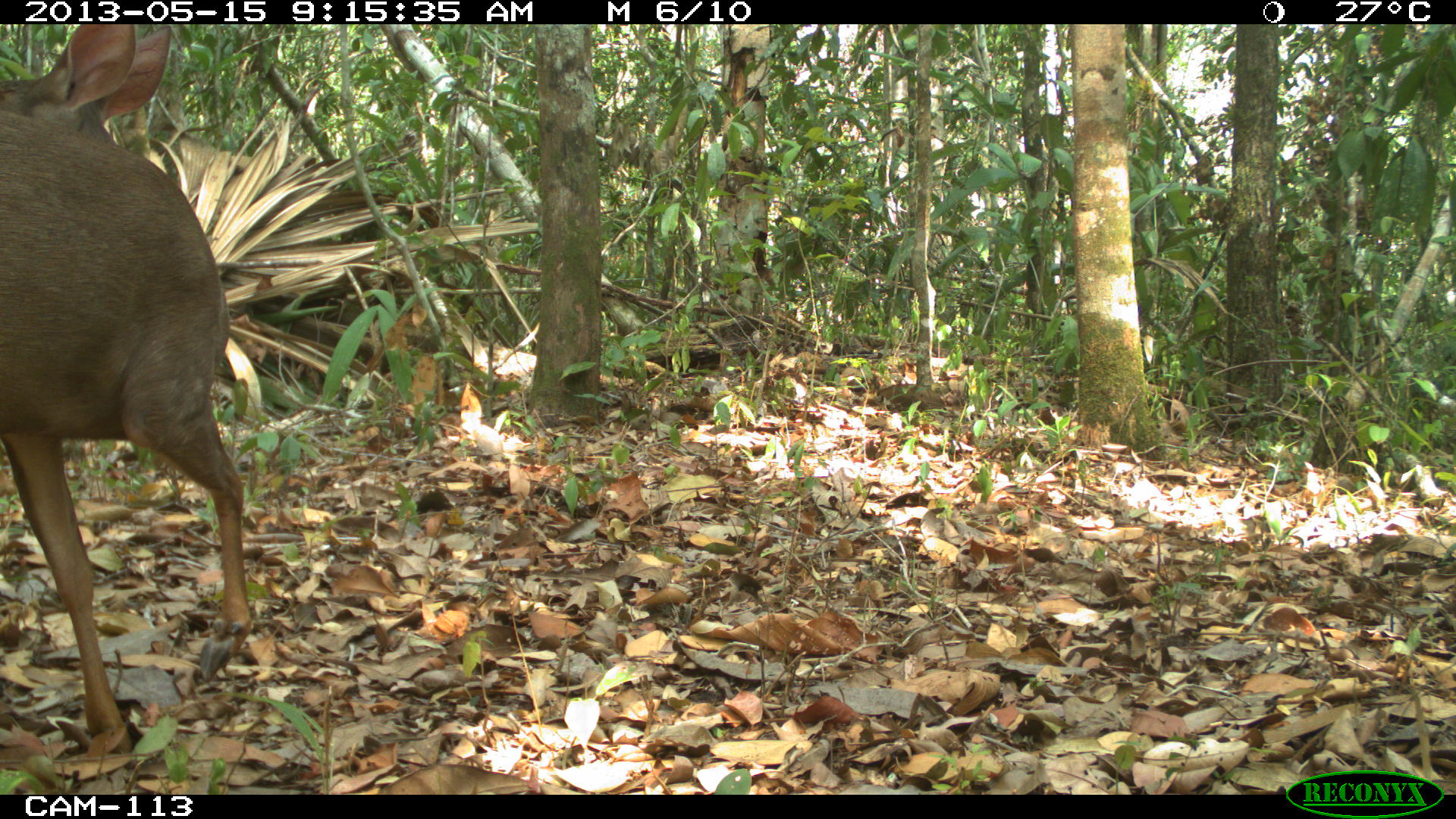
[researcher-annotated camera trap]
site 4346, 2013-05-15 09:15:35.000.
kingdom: Animalia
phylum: Chordata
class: Mammalia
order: Artiodactyla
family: Cervidae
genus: Odocoileus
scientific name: Odocoileus pandora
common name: yucatán brown brocket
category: mazama pandora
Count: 1.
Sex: female.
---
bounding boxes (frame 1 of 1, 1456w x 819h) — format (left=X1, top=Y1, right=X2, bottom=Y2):
mazama pandora: (left=0, top=24, right=251, bottom=753)